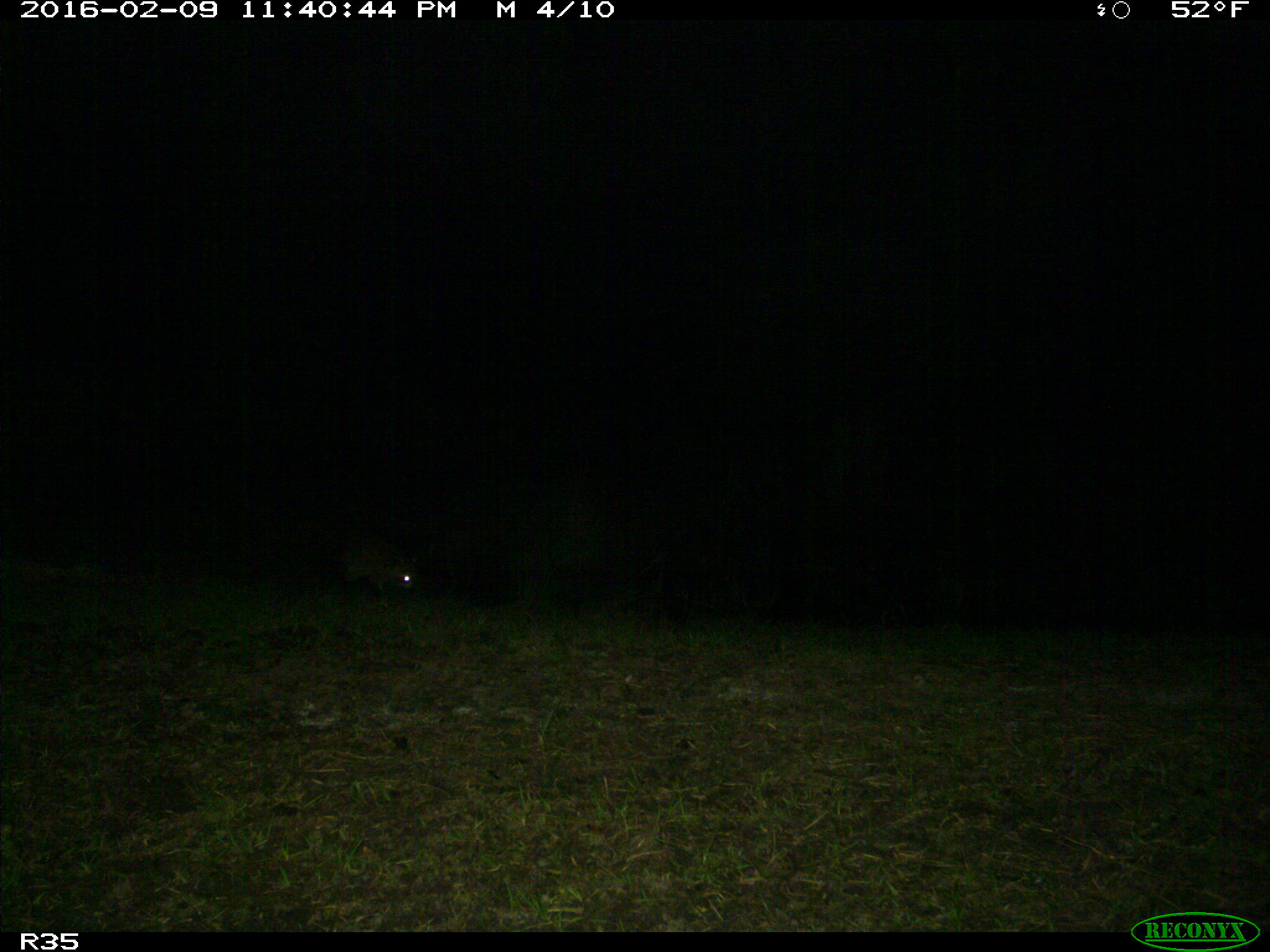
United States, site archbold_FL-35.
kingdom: Animalia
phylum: Chordata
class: Mammalia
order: Carnivora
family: Procyonidae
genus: Procyon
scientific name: Procyon lotor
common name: common raccoon